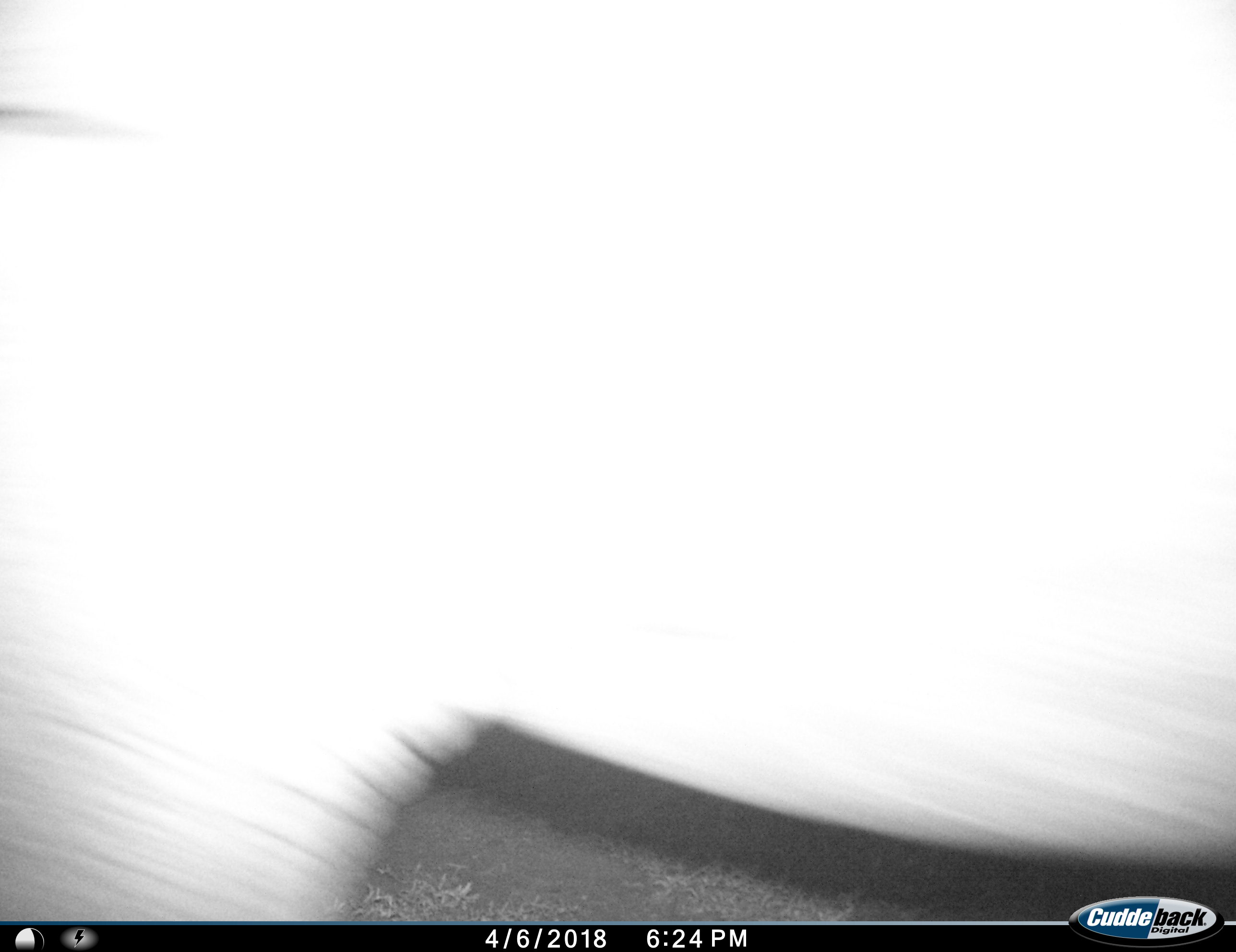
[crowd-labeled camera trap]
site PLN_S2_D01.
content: unidentified animal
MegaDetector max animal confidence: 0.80